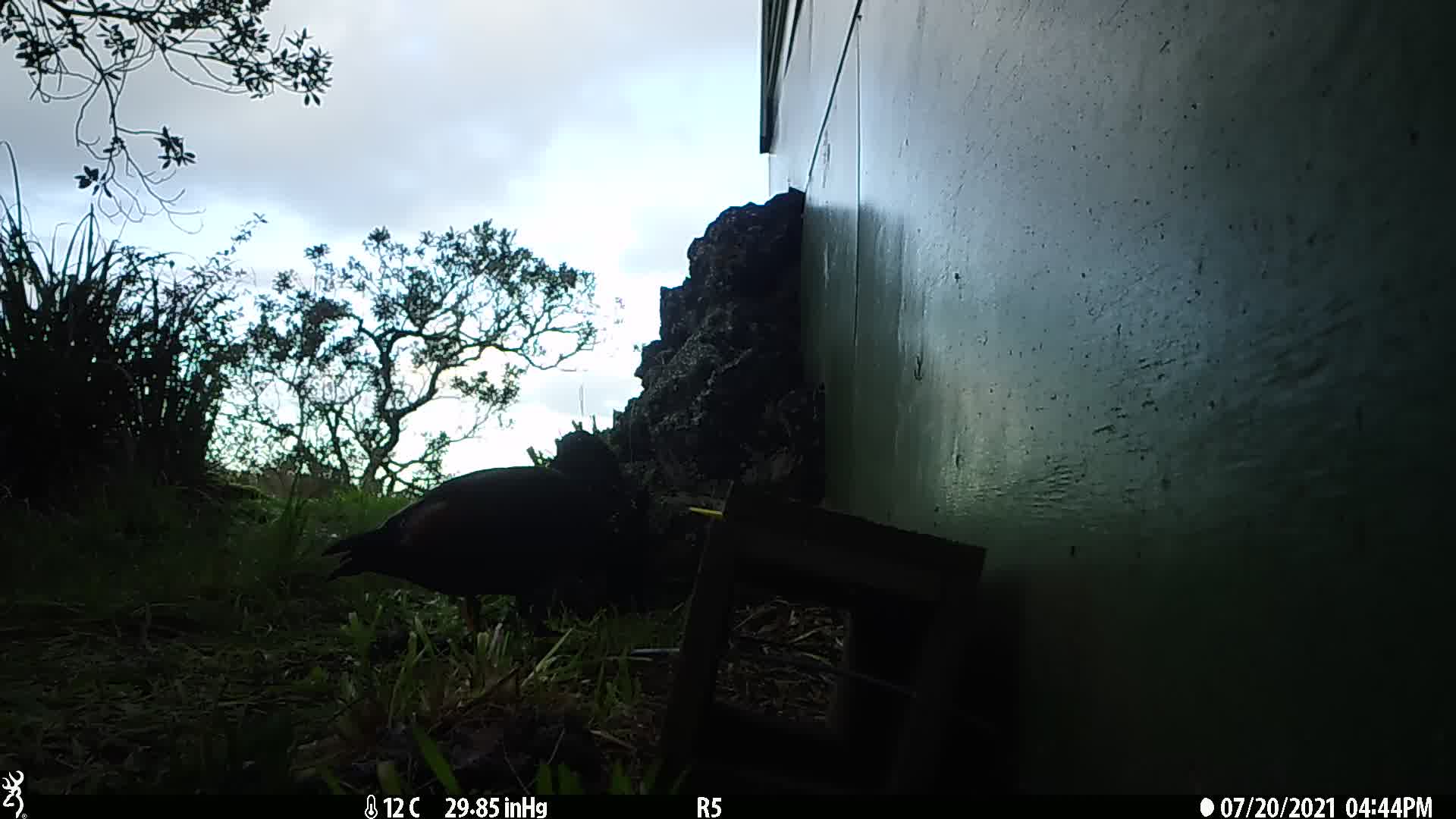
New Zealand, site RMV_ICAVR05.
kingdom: Animalia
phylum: Chordata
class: Aves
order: Anseriformes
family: Anatidae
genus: Tadorna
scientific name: Tadorna variegata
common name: paradise shelduck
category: paradise duck